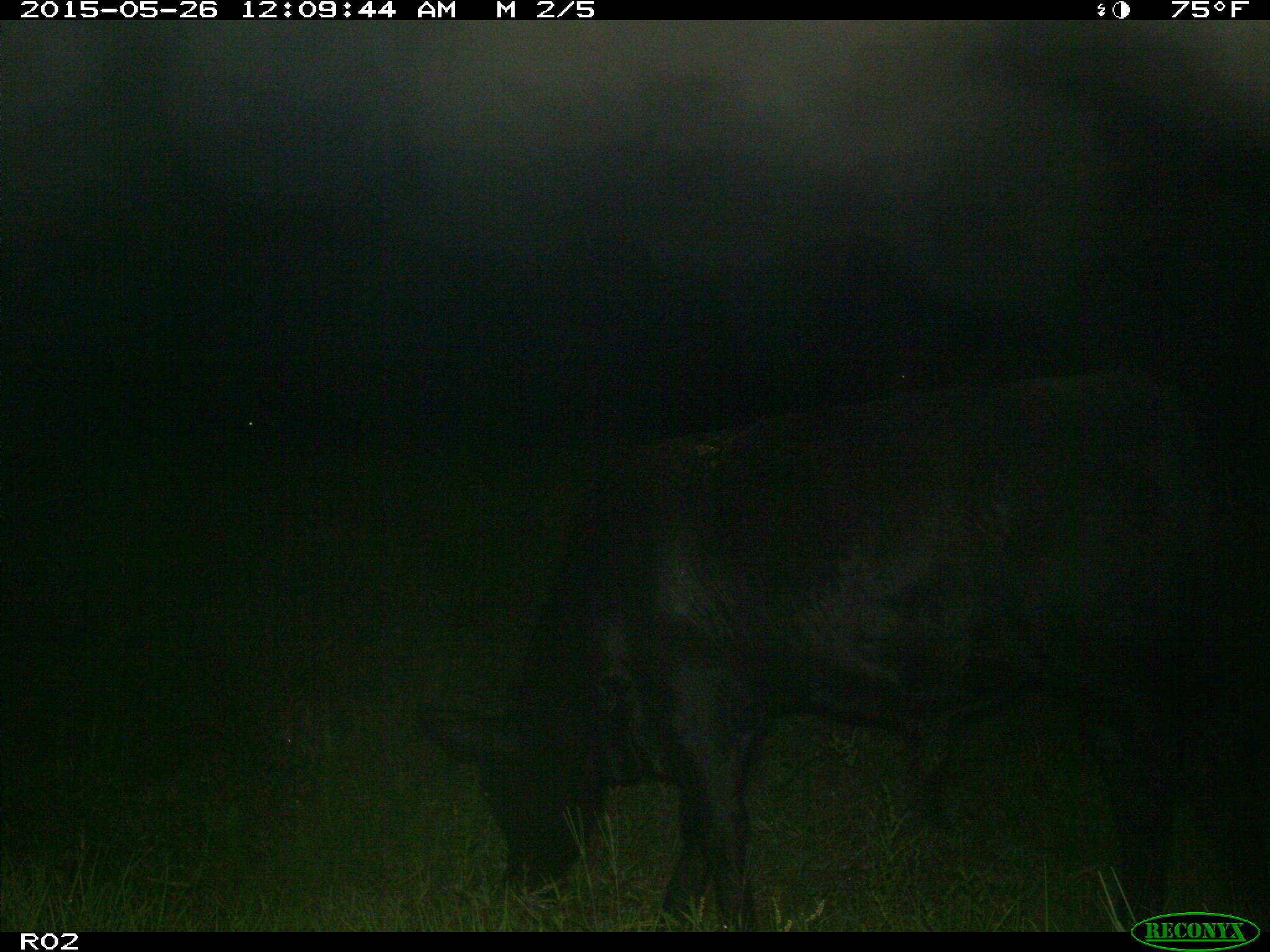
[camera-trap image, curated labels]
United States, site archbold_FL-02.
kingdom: Animalia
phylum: Chordata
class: Mammalia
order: Artiodactyla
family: Bovidae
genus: Bos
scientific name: Bos taurus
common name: domestic cow